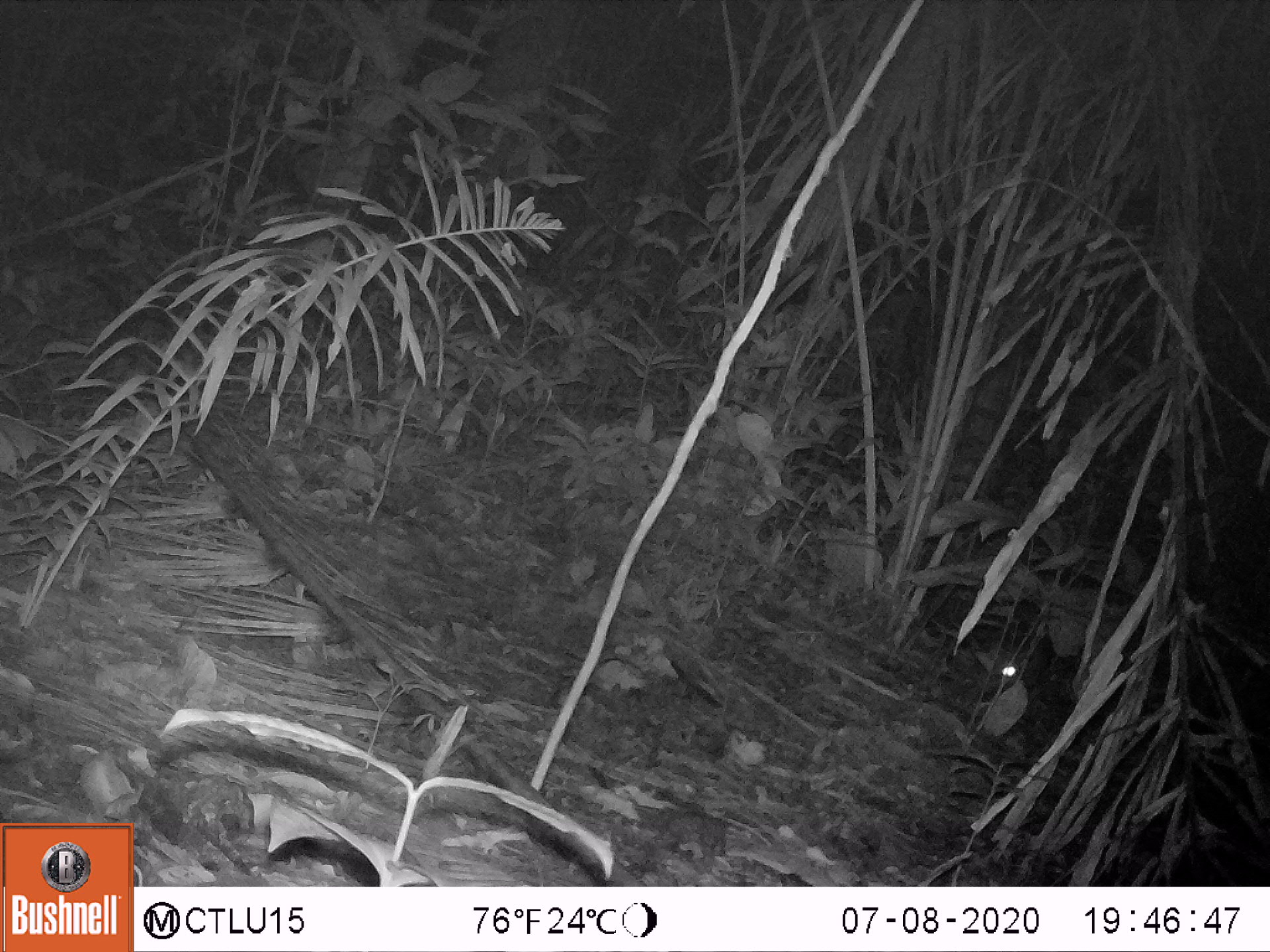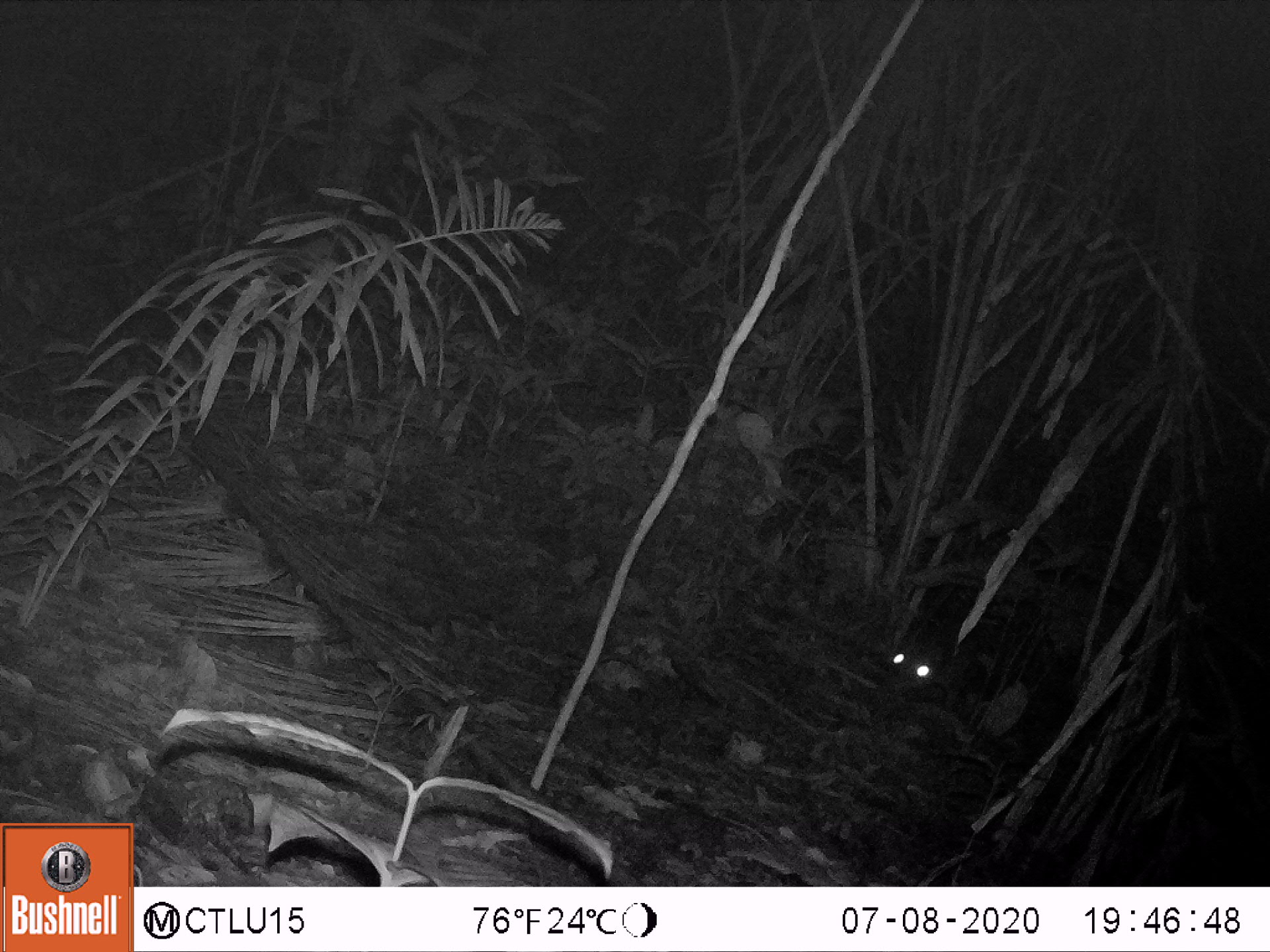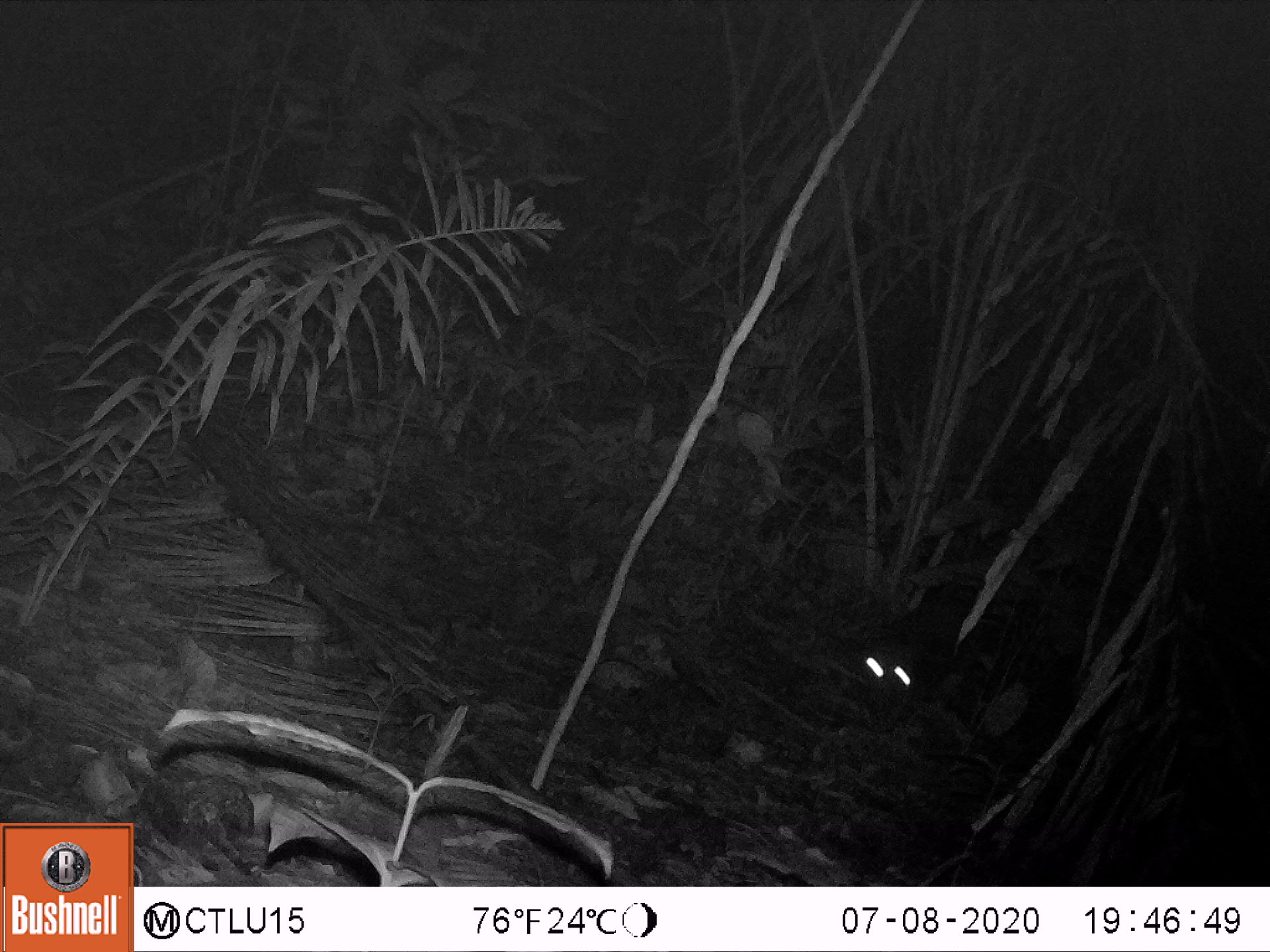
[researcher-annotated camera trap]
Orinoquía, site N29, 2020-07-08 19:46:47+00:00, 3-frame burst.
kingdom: Animalia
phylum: Chordata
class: Mammalia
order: Rodentia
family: Cuniculidae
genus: Cuniculus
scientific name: Cuniculus paca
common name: spotted paca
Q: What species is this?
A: Spotted paca (Cuniculus paca).